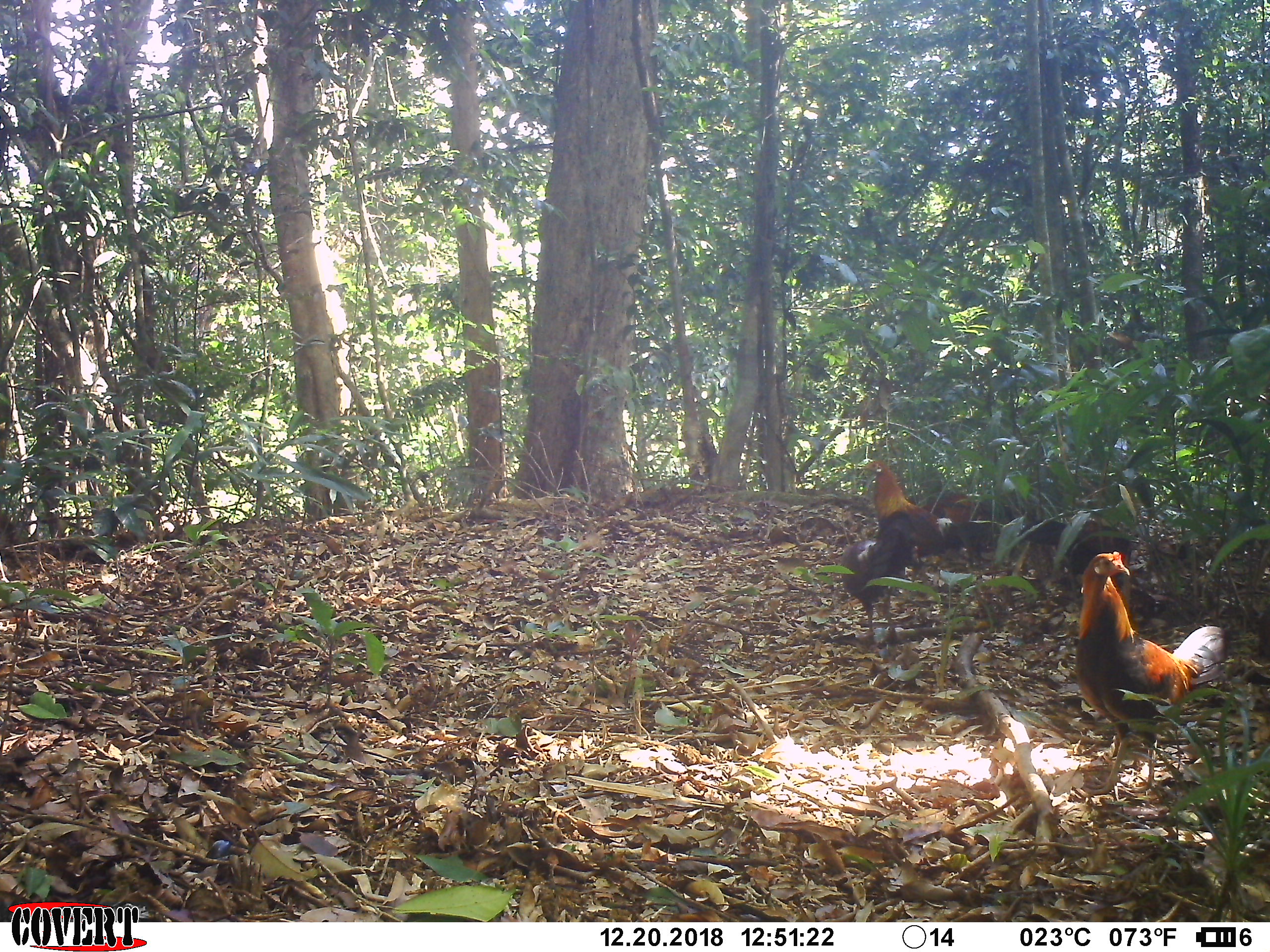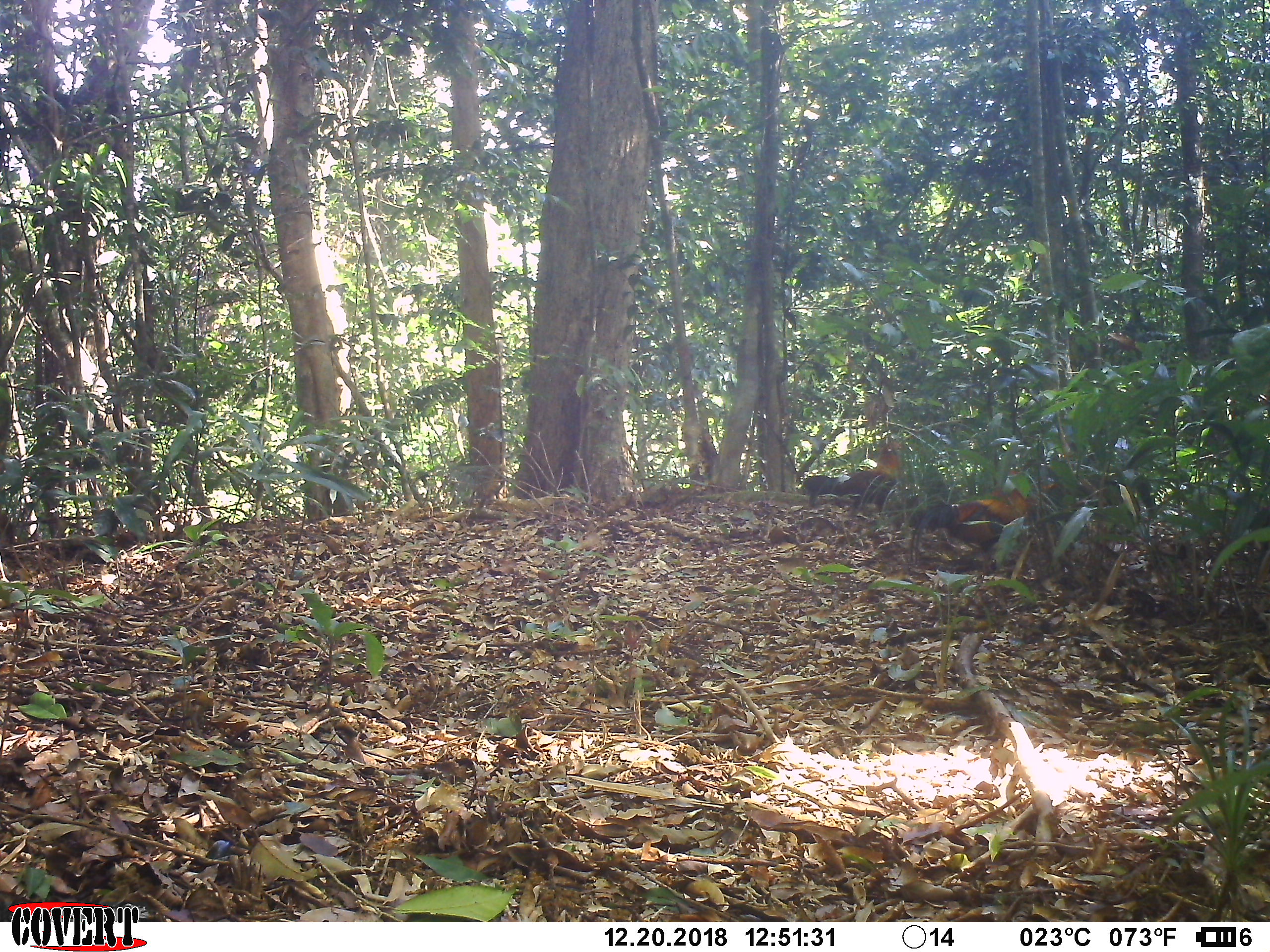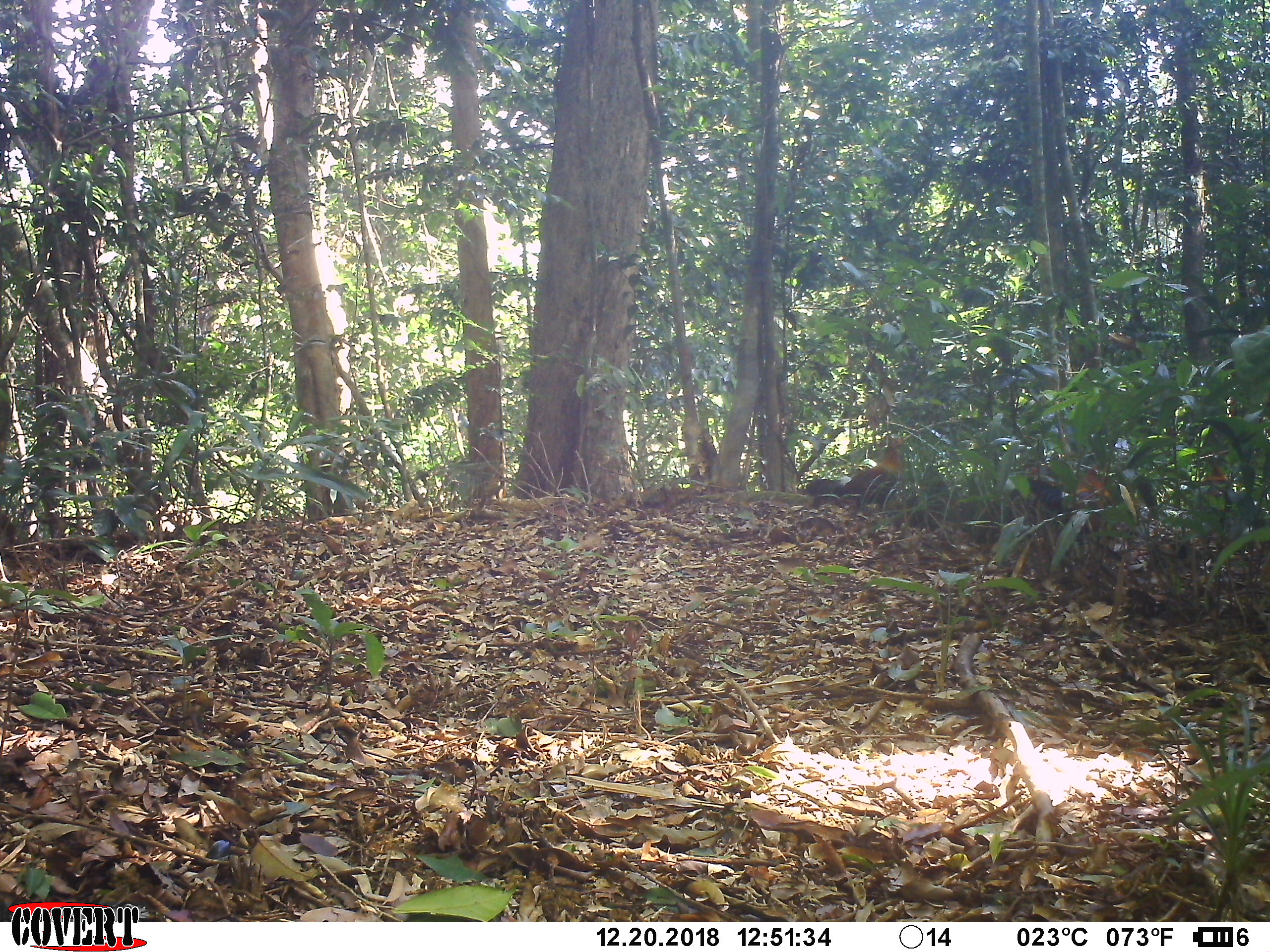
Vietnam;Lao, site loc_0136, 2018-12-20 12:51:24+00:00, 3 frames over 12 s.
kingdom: Animalia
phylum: Chordata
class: Aves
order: Galliformes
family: Phasianidae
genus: Gallus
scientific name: Gallus gallus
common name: red junglefowl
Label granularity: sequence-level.